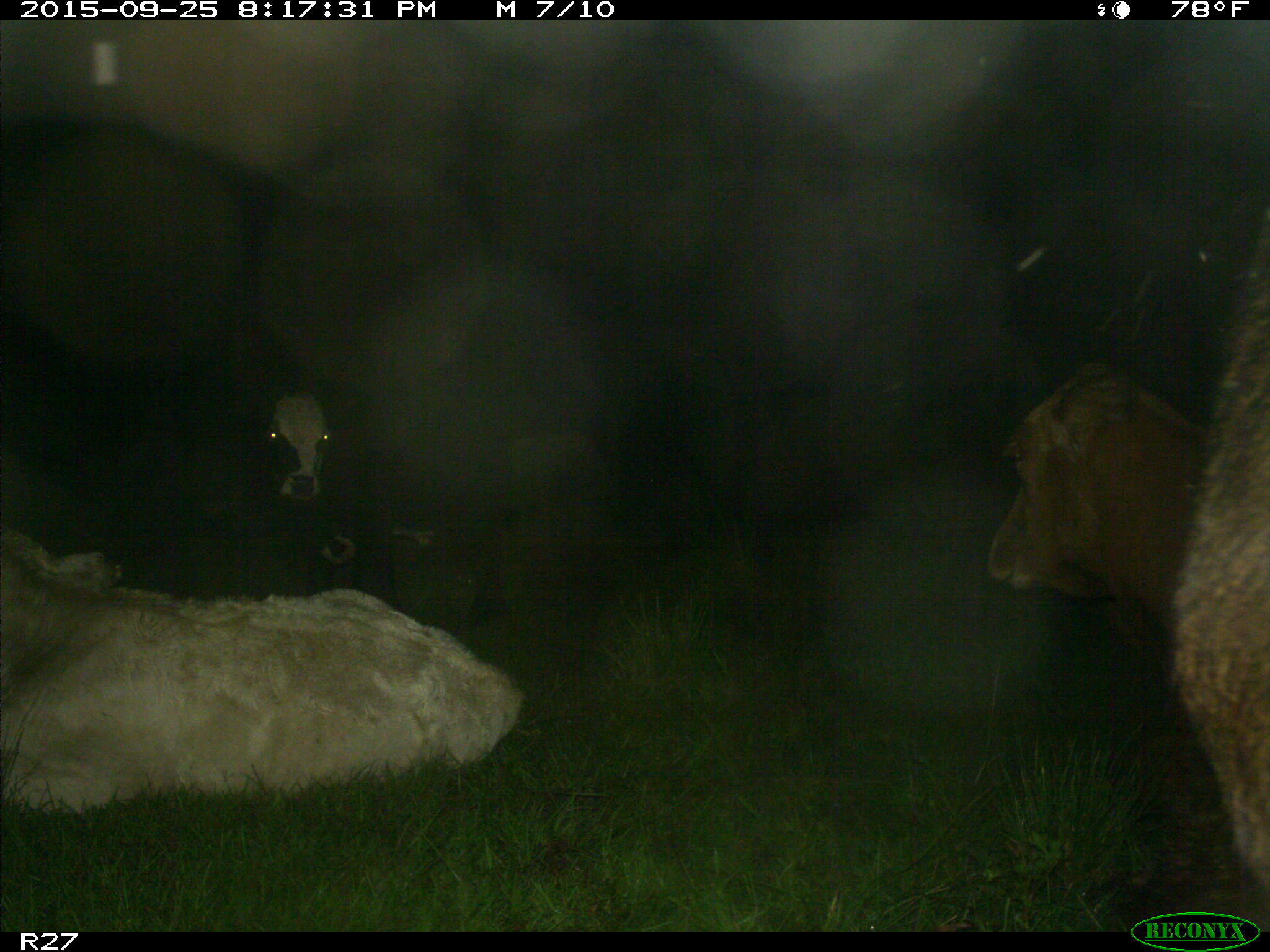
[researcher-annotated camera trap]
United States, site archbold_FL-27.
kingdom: Animalia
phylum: Chordata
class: Mammalia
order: Artiodactyla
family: Bovidae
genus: Bos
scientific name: Bos taurus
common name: domestic cow